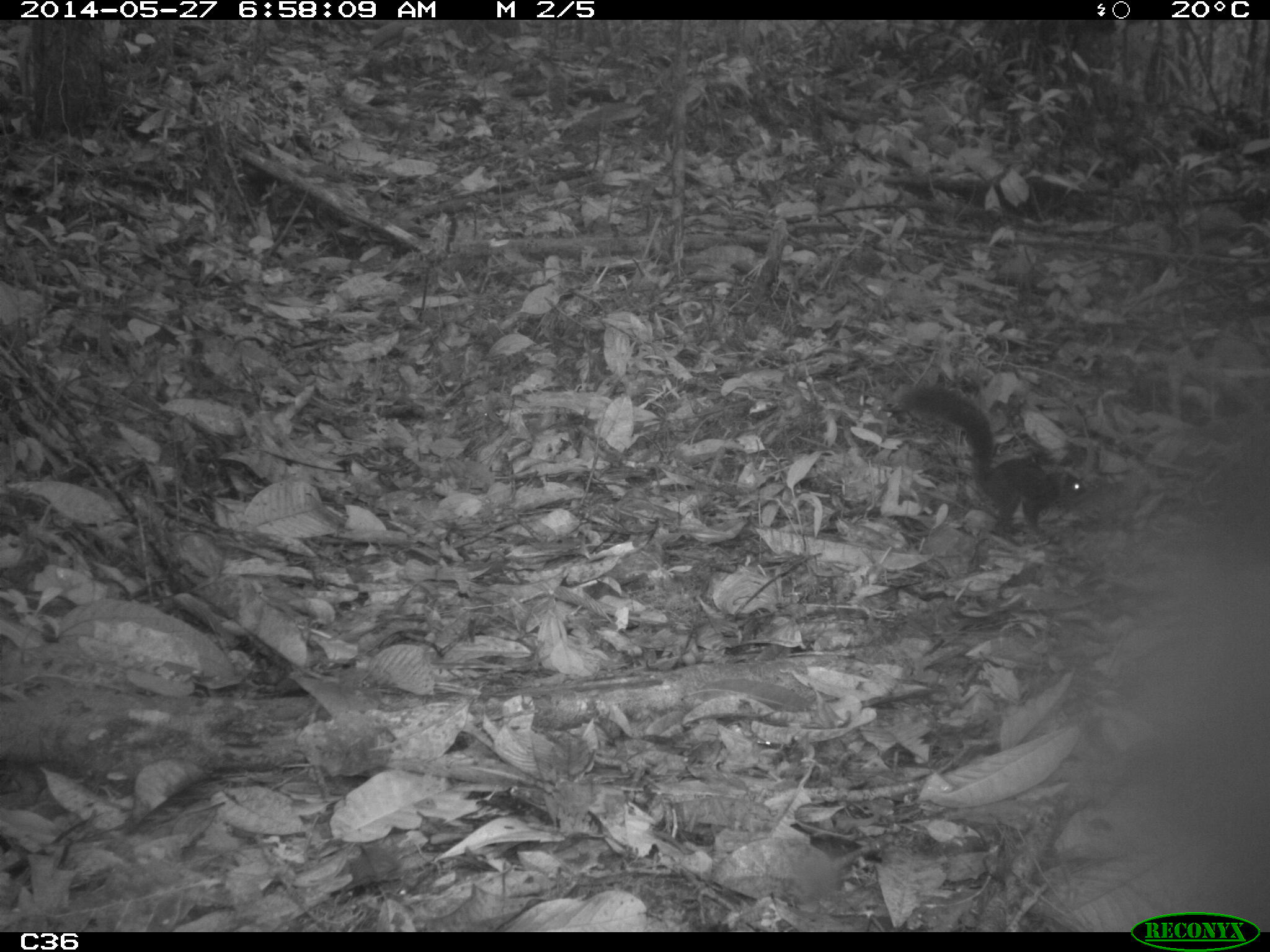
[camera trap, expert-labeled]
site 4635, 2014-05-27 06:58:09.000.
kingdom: Animalia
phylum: Chordata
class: Mammalia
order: Rodentia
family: Sciuridae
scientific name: Sciuridae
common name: squirrels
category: unknown squirrel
Unknown squirrel (squirrels) (Sciuridae), count 1, age adult.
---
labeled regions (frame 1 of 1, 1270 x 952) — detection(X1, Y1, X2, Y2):
unknown squirrel: detection(903, 384, 1087, 534)